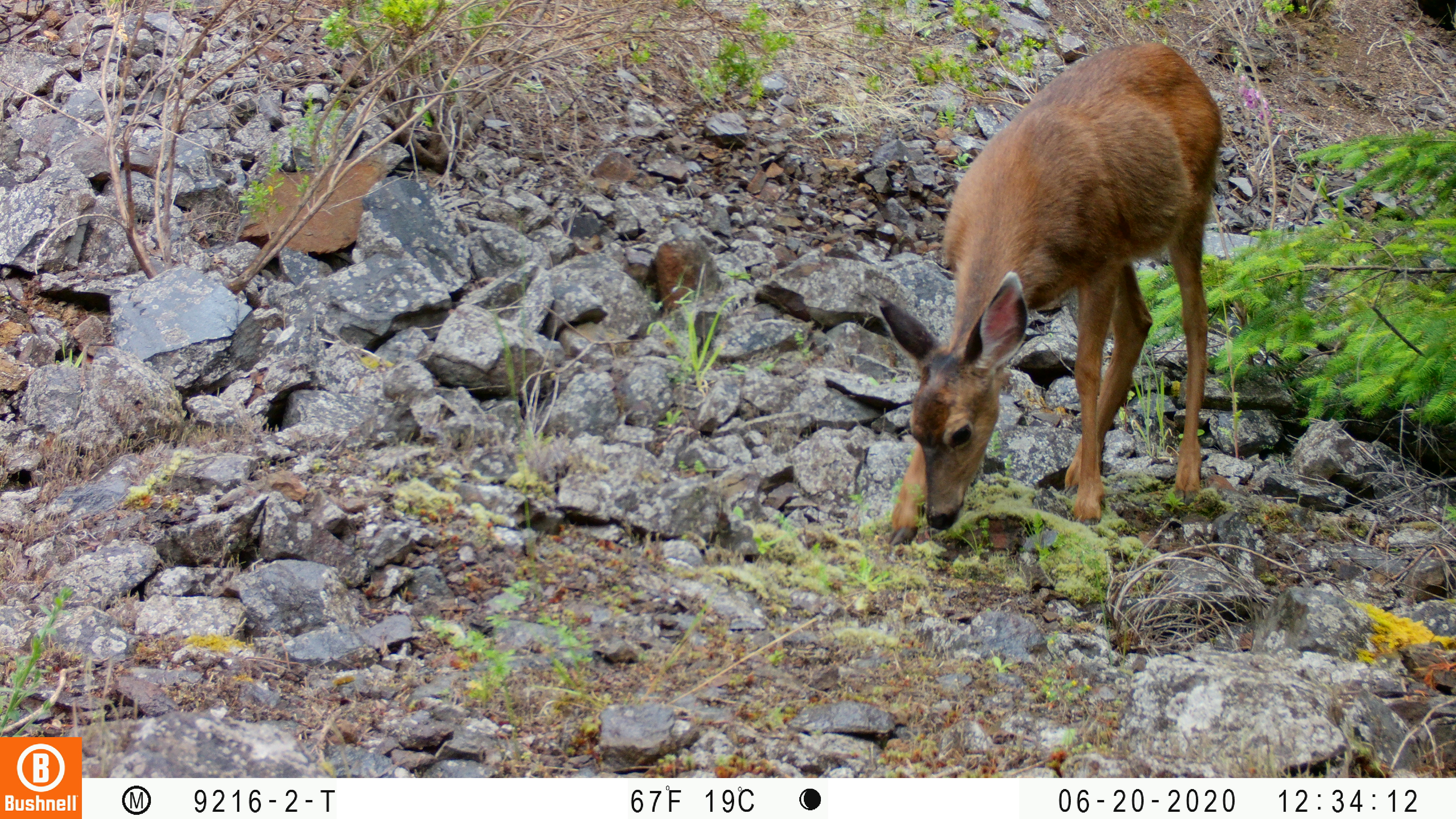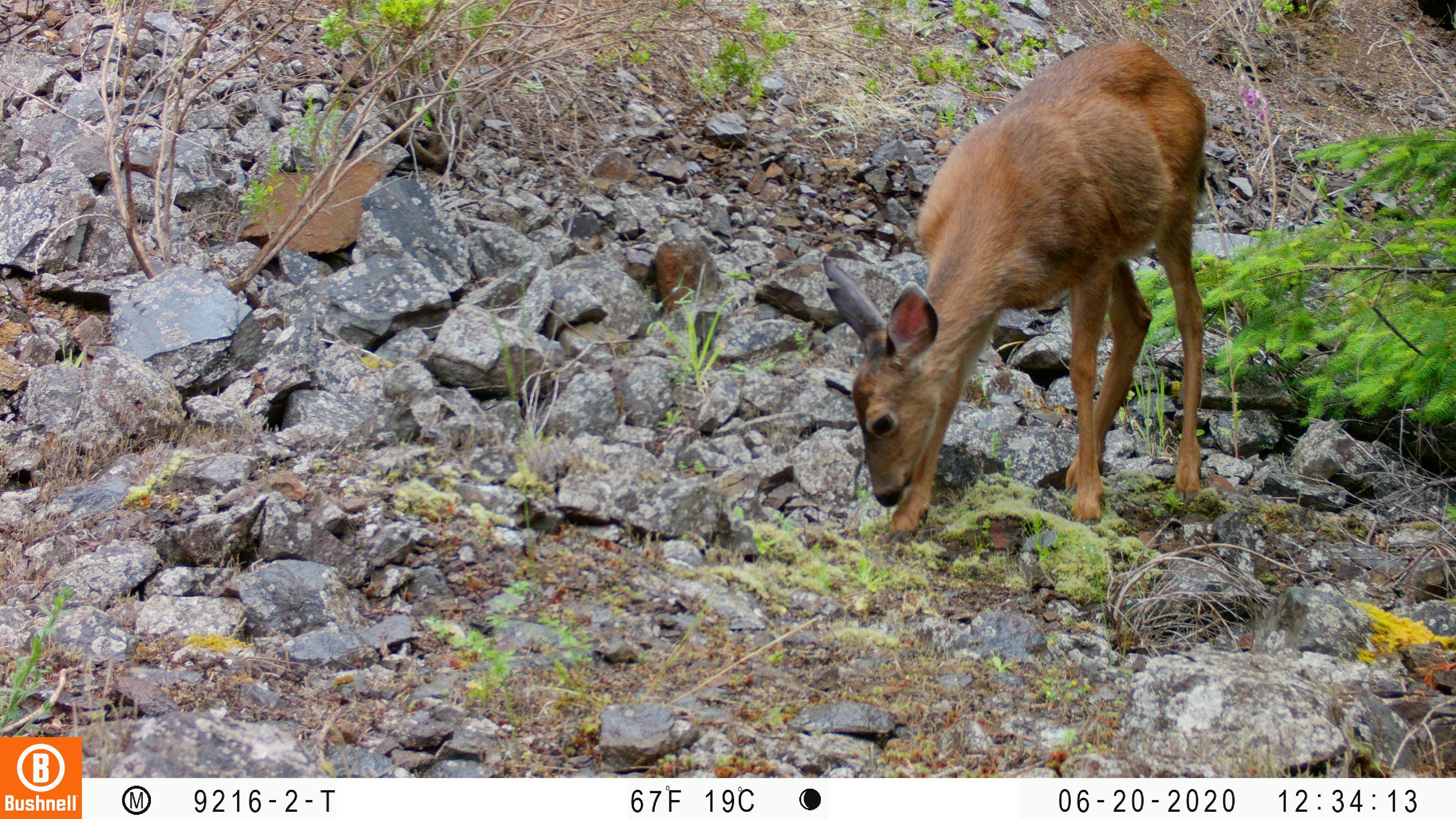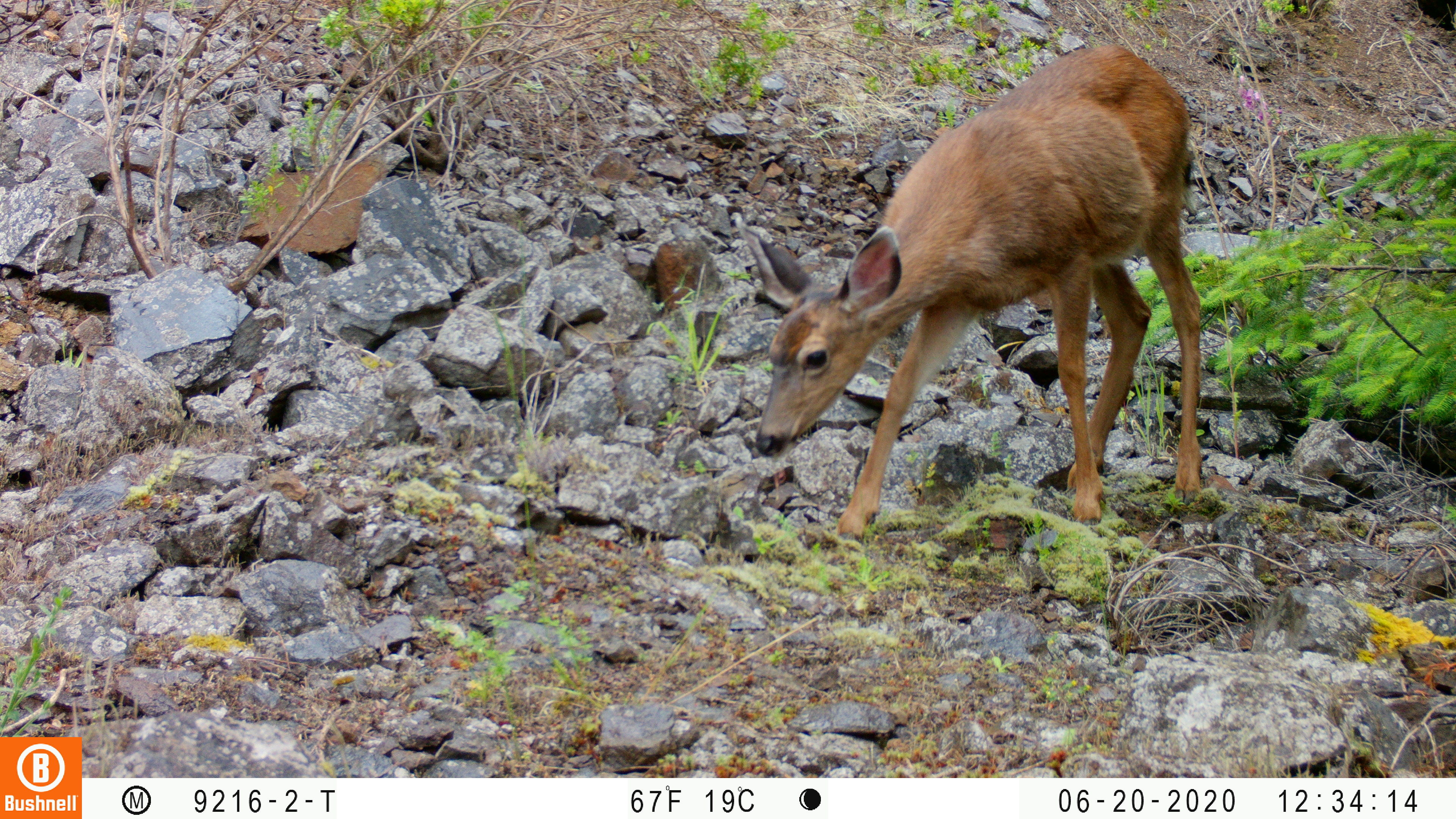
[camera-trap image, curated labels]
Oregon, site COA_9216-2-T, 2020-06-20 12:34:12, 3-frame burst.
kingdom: Animalia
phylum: Chordata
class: Mammalia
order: Artiodactyla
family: Cervidae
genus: Odocoileus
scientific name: Odocoileus hemionus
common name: black-tailed deer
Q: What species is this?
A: Black-tailed deer (Odocoileus hemionus).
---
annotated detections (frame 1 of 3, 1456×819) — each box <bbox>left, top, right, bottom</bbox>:
black-tailed deer: <bbox>869, 19, 1227, 554</bbox>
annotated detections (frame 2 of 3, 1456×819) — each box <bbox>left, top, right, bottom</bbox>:
black-tailed deer: <bbox>816, 18, 1214, 548</bbox>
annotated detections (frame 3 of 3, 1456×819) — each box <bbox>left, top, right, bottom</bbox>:
black-tailed deer: <bbox>742, 21, 1218, 541</bbox>